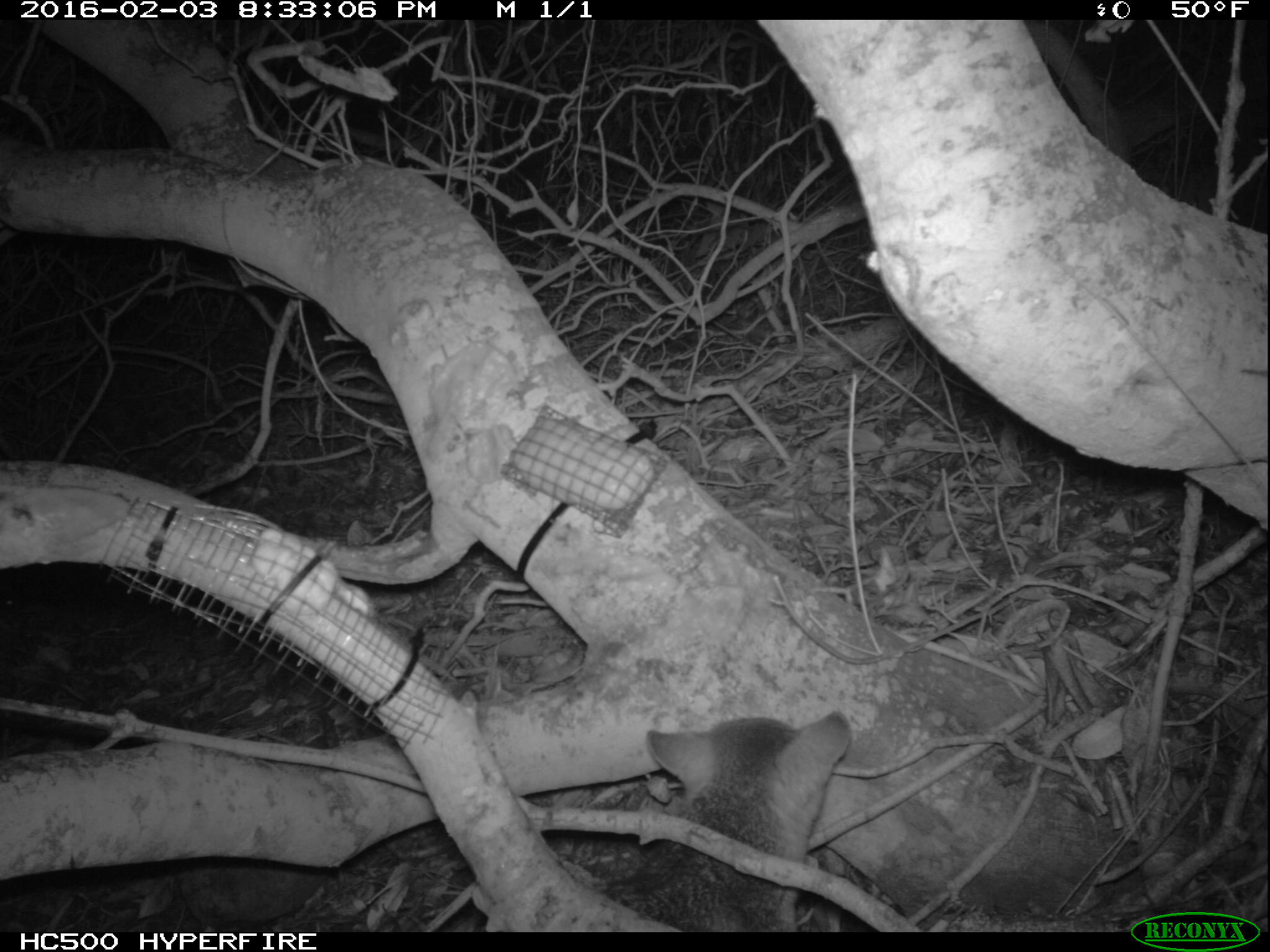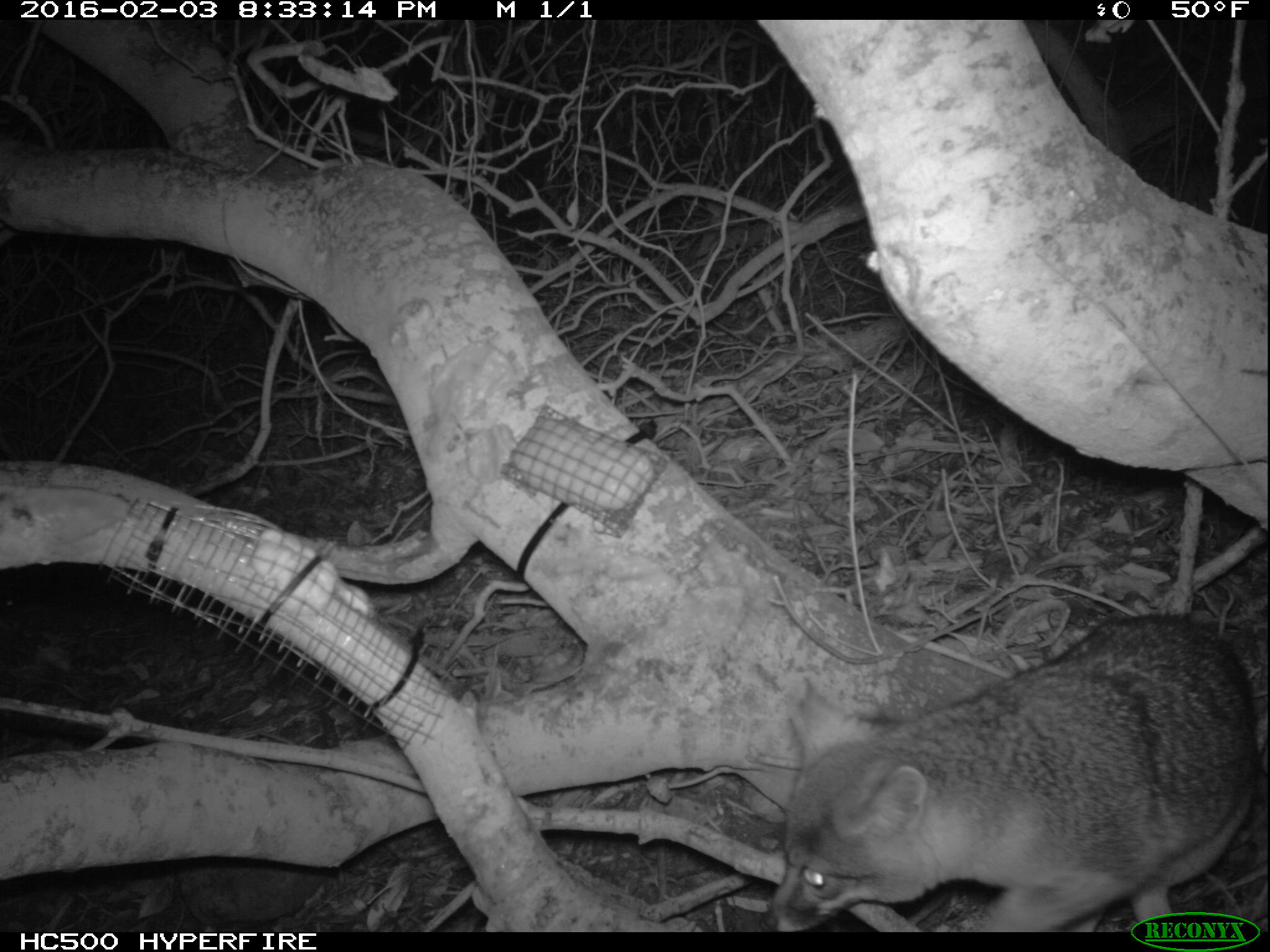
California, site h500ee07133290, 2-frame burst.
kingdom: Animalia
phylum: Chordata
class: Mammalia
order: Carnivora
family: Canidae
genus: Urocyon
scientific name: Urocyon littoralis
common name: island fox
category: fox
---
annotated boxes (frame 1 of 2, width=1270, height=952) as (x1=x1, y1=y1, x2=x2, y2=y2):
fox: (x1=602, y1=711, x2=853, y2=932)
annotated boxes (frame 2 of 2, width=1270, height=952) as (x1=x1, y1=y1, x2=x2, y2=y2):
fox: (x1=769, y1=610, x2=1263, y2=931)